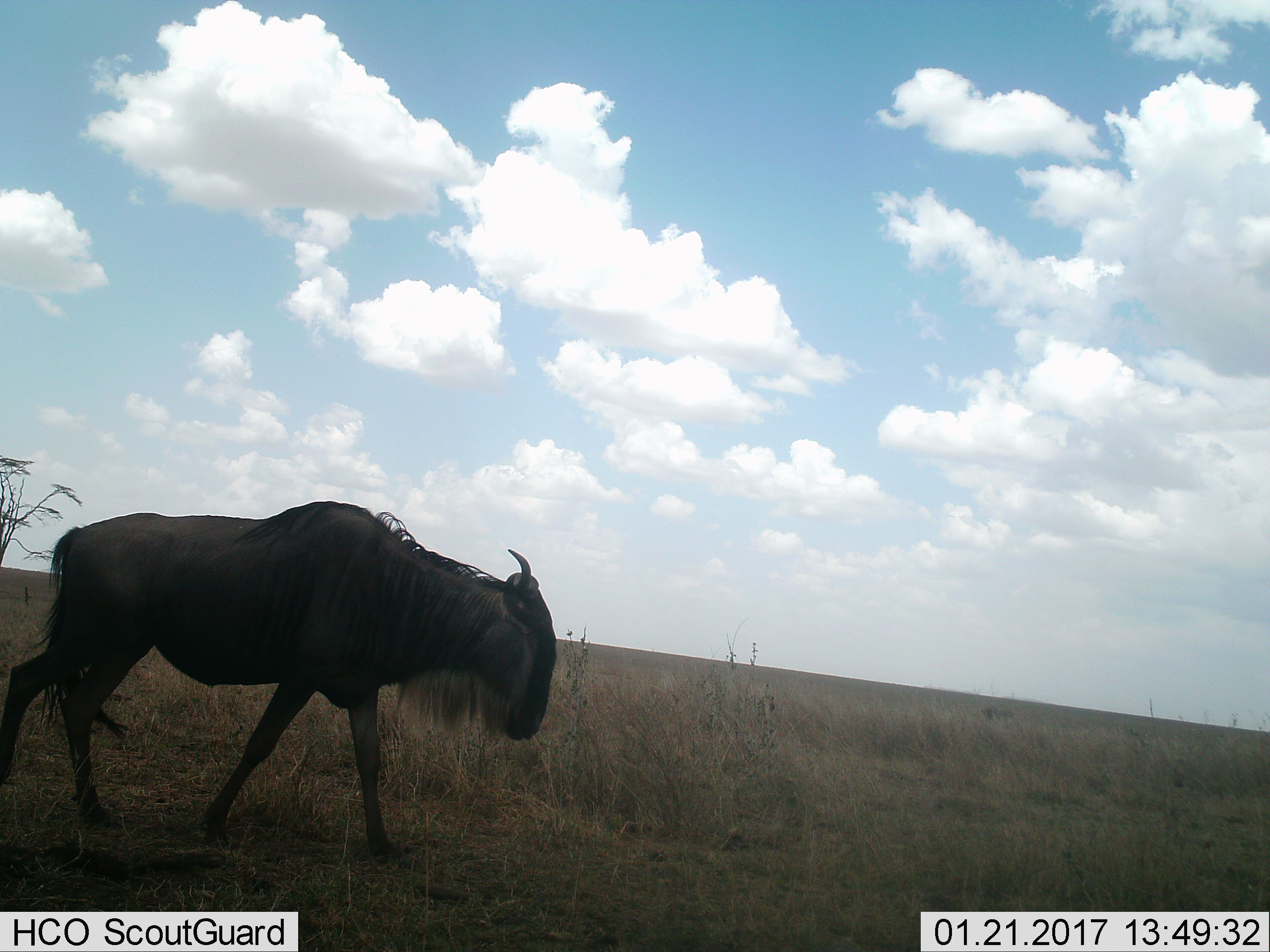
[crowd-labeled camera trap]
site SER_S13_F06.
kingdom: Animalia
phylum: Chordata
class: Mammalia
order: Artiodactyla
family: Bovidae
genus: Connochaetes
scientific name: Connochaetes taurinus taurinus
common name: blue wildebeest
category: wildebeestblue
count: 1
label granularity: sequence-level